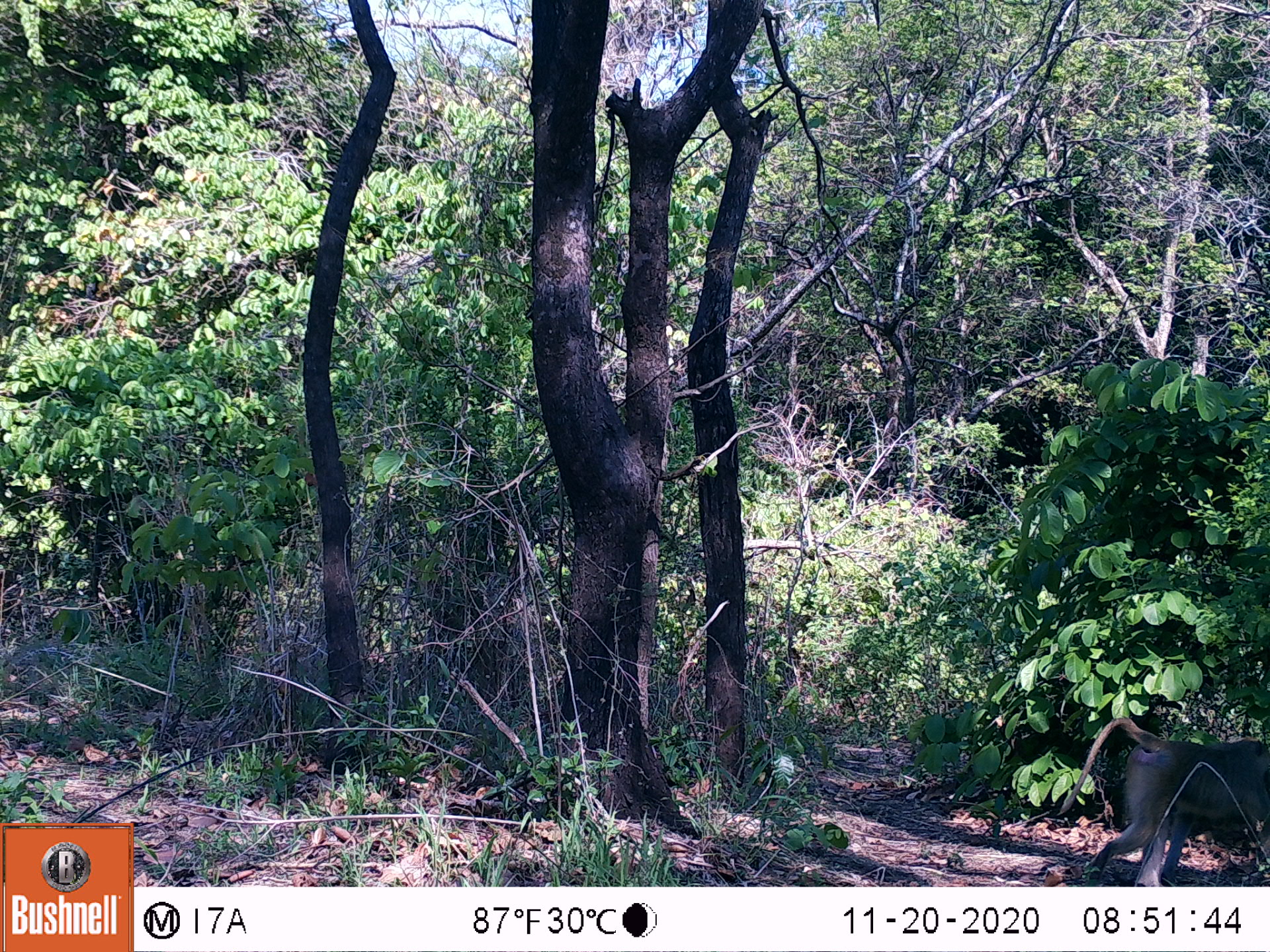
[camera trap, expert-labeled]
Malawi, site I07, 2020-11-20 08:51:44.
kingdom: Animalia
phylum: Chordata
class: Mammalia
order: Primates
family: Cercopithecidae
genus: Papio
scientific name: Papio cynocephalus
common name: yellow baboon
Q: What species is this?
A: Yellow baboon (Papio cynocephalus).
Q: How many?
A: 1.